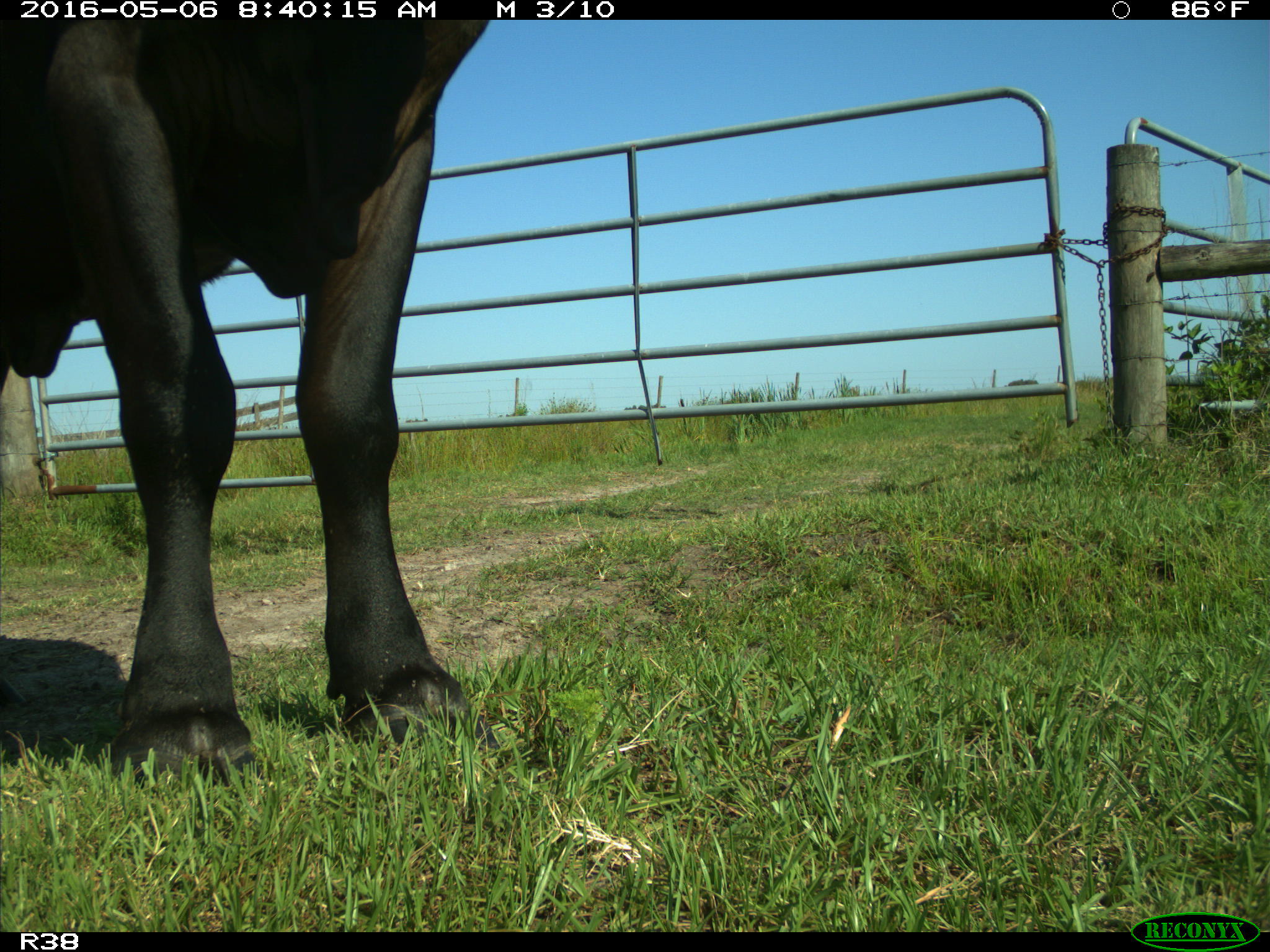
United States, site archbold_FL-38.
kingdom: Animalia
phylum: Chordata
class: Mammalia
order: Artiodactyla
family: Bovidae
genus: Bos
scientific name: Bos taurus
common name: domestic cow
Bos taurus (domestic cow).